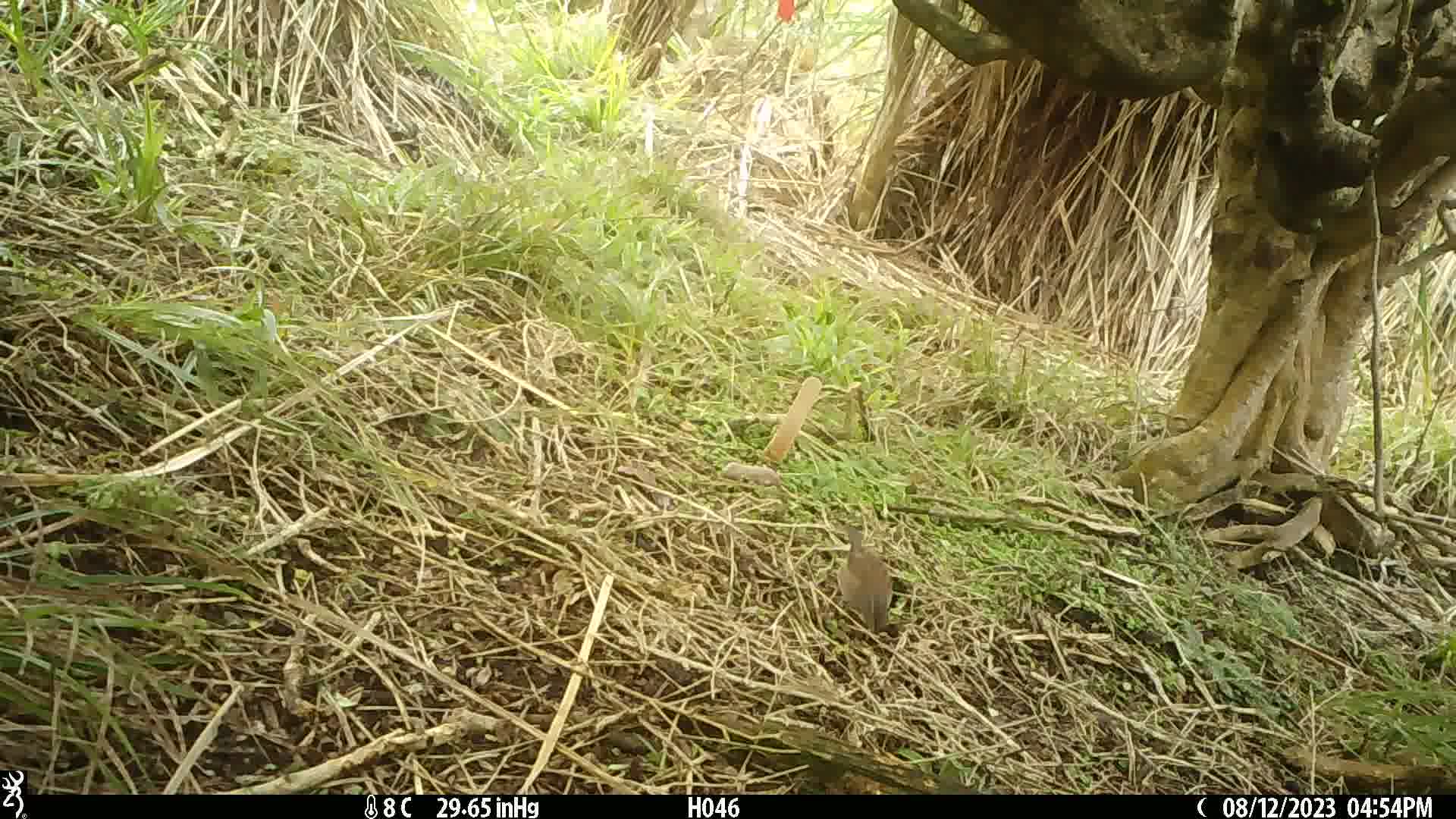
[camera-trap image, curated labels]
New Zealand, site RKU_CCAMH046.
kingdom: Animalia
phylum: Chordata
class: Aves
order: Passeriformes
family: Prunellidae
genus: Prunella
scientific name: Prunella modularis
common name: dunnock